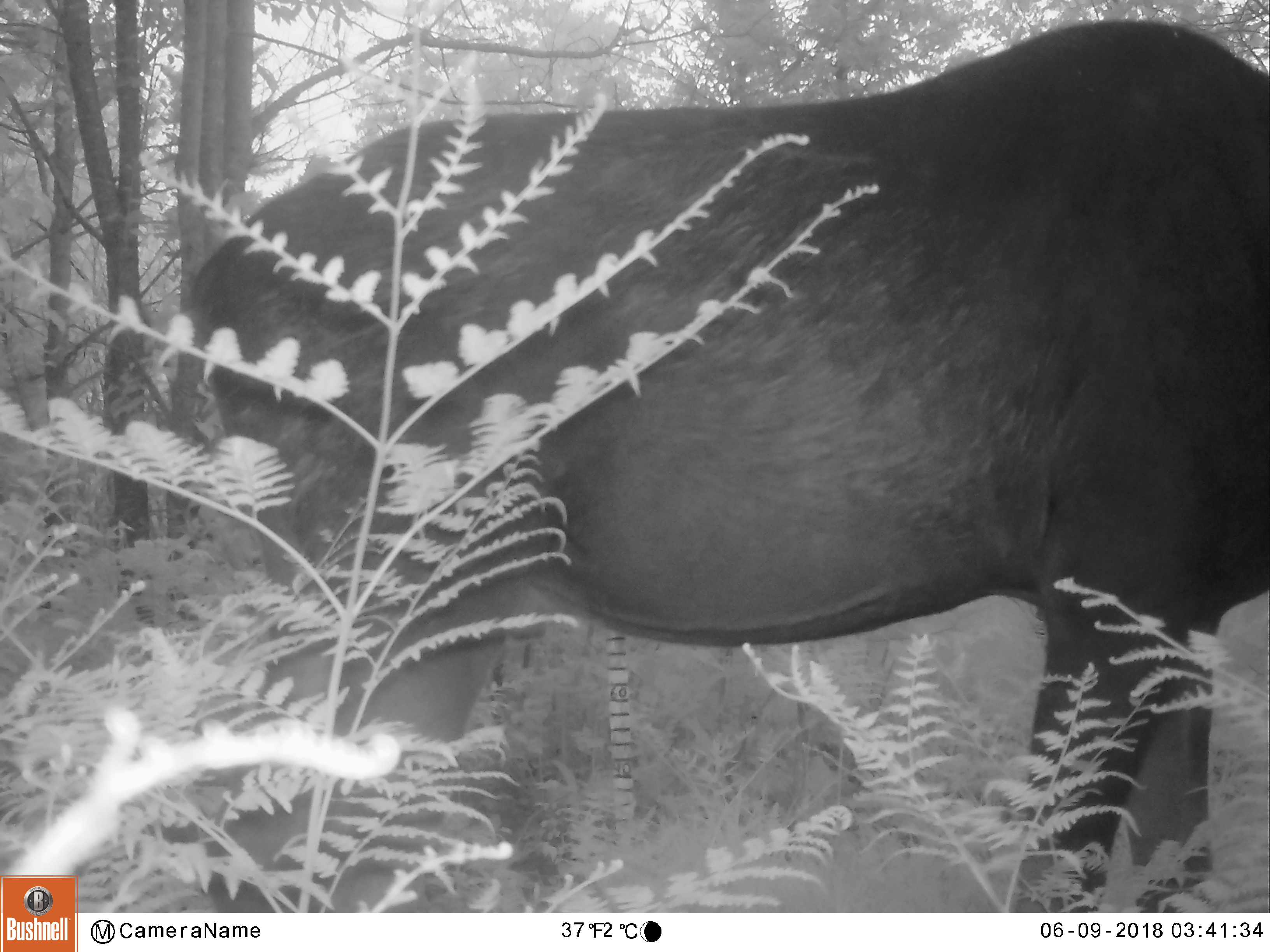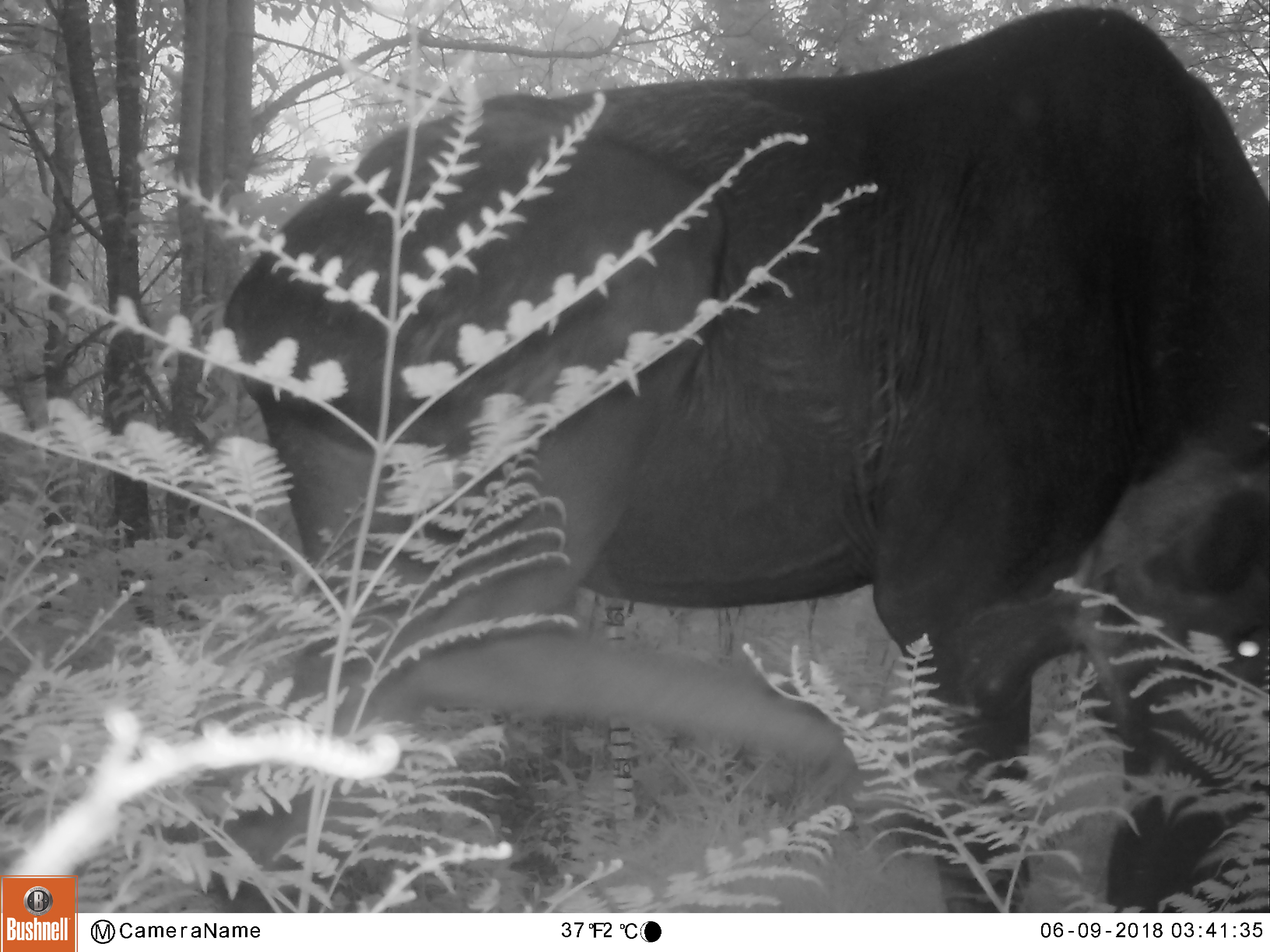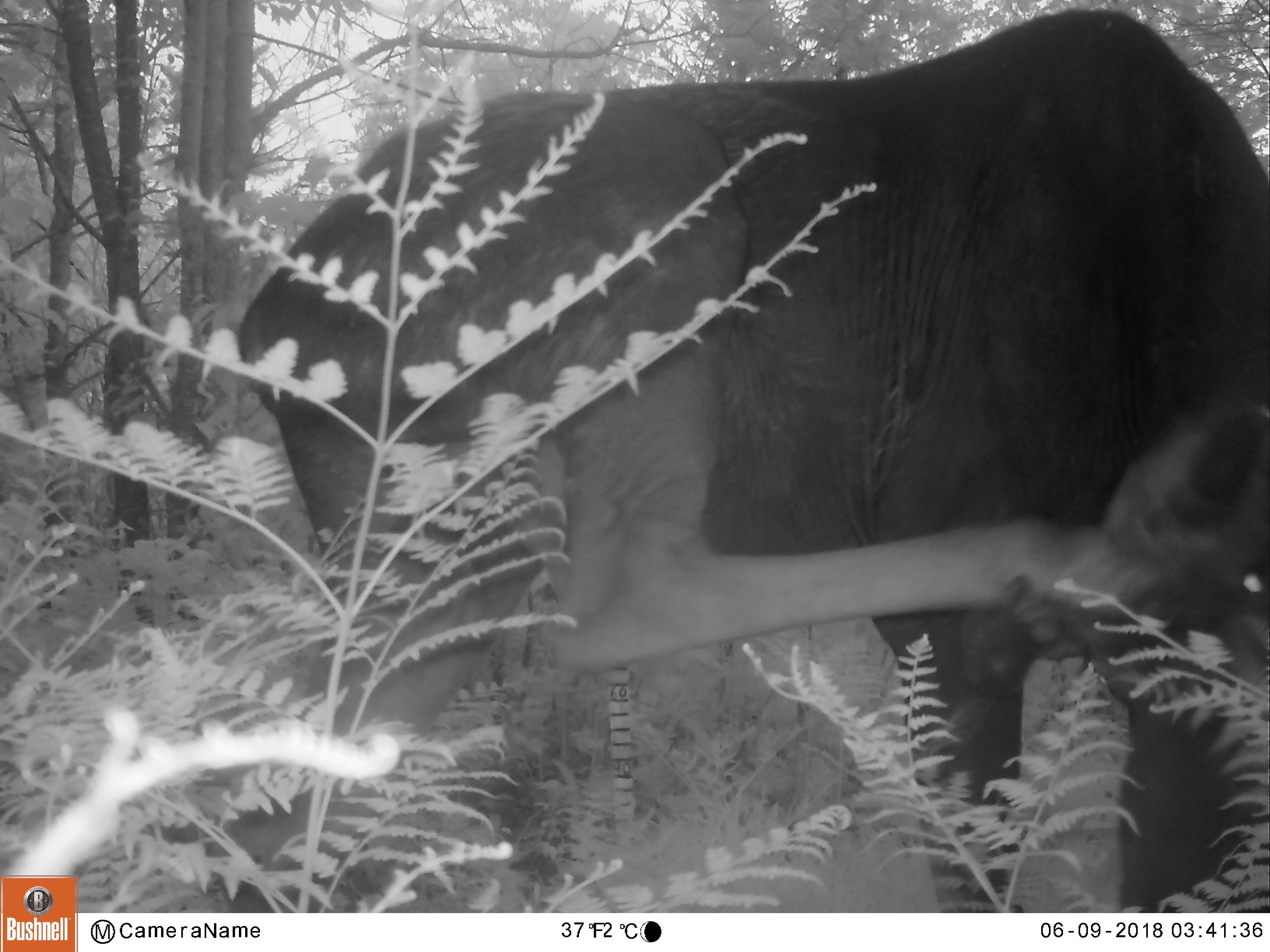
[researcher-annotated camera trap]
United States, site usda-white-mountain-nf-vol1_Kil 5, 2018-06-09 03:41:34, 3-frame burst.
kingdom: Animalia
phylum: Chordata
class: Mammalia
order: Artiodactyla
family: Cervidae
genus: Alces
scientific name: Alces alces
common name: moose